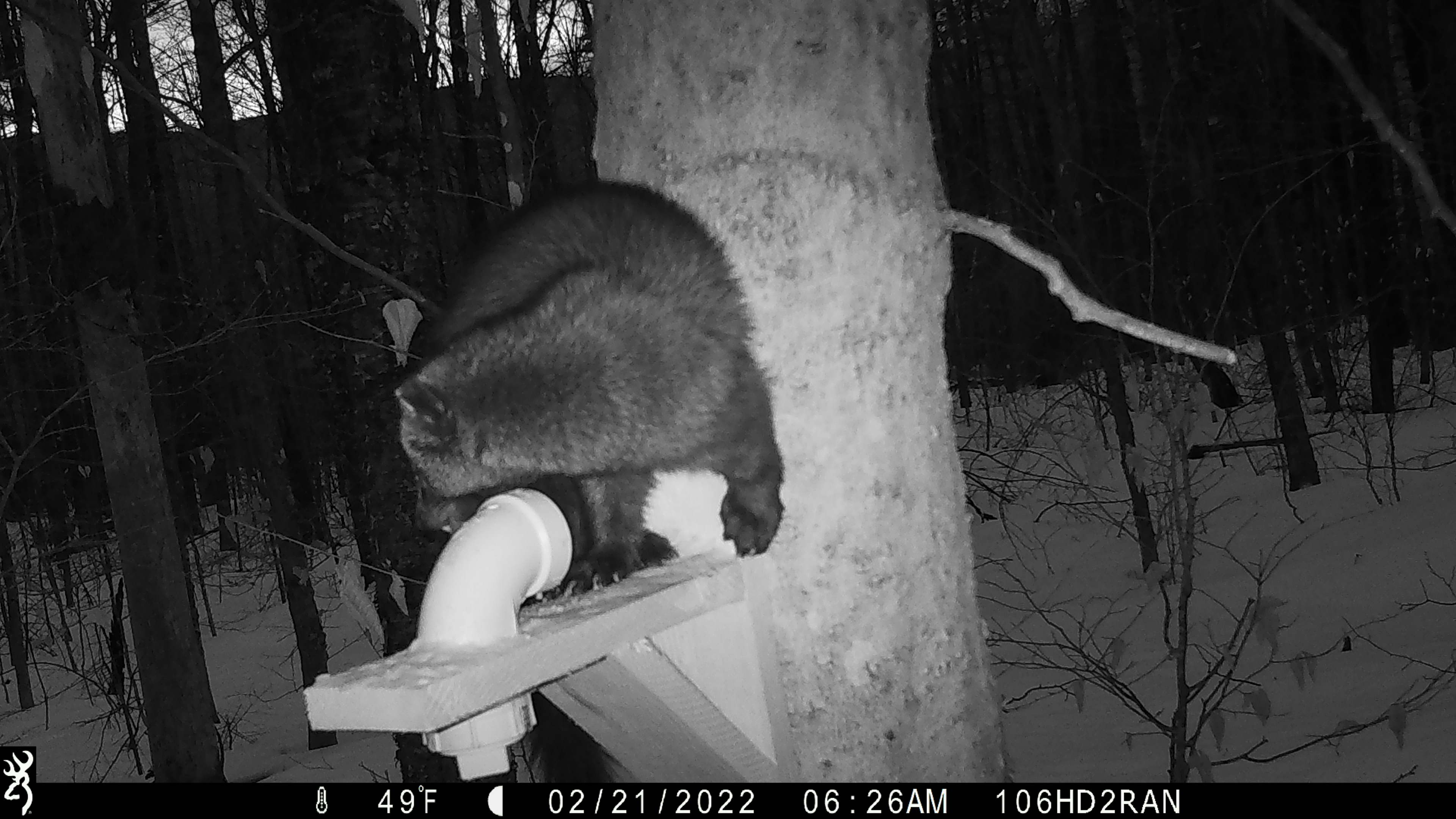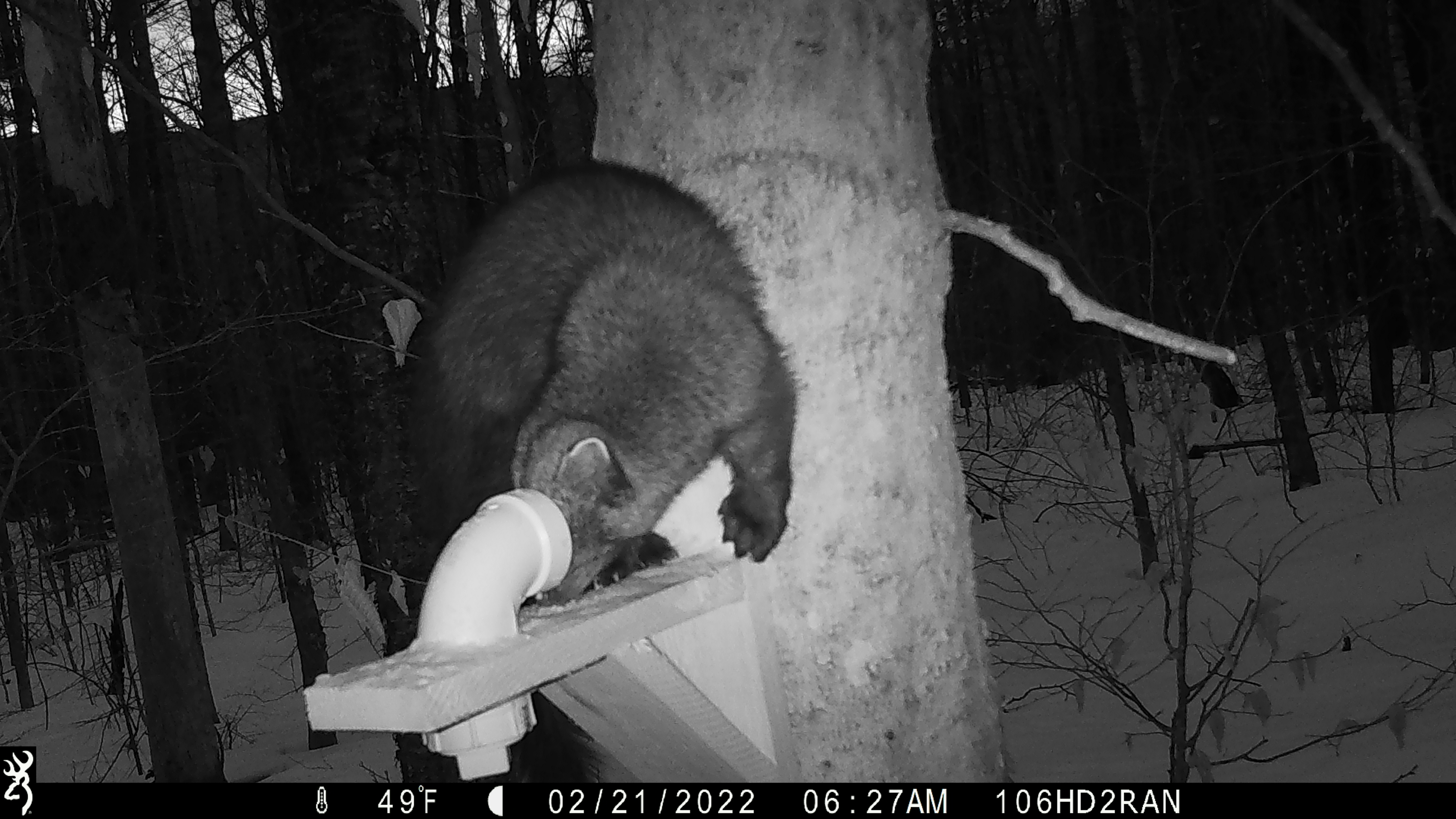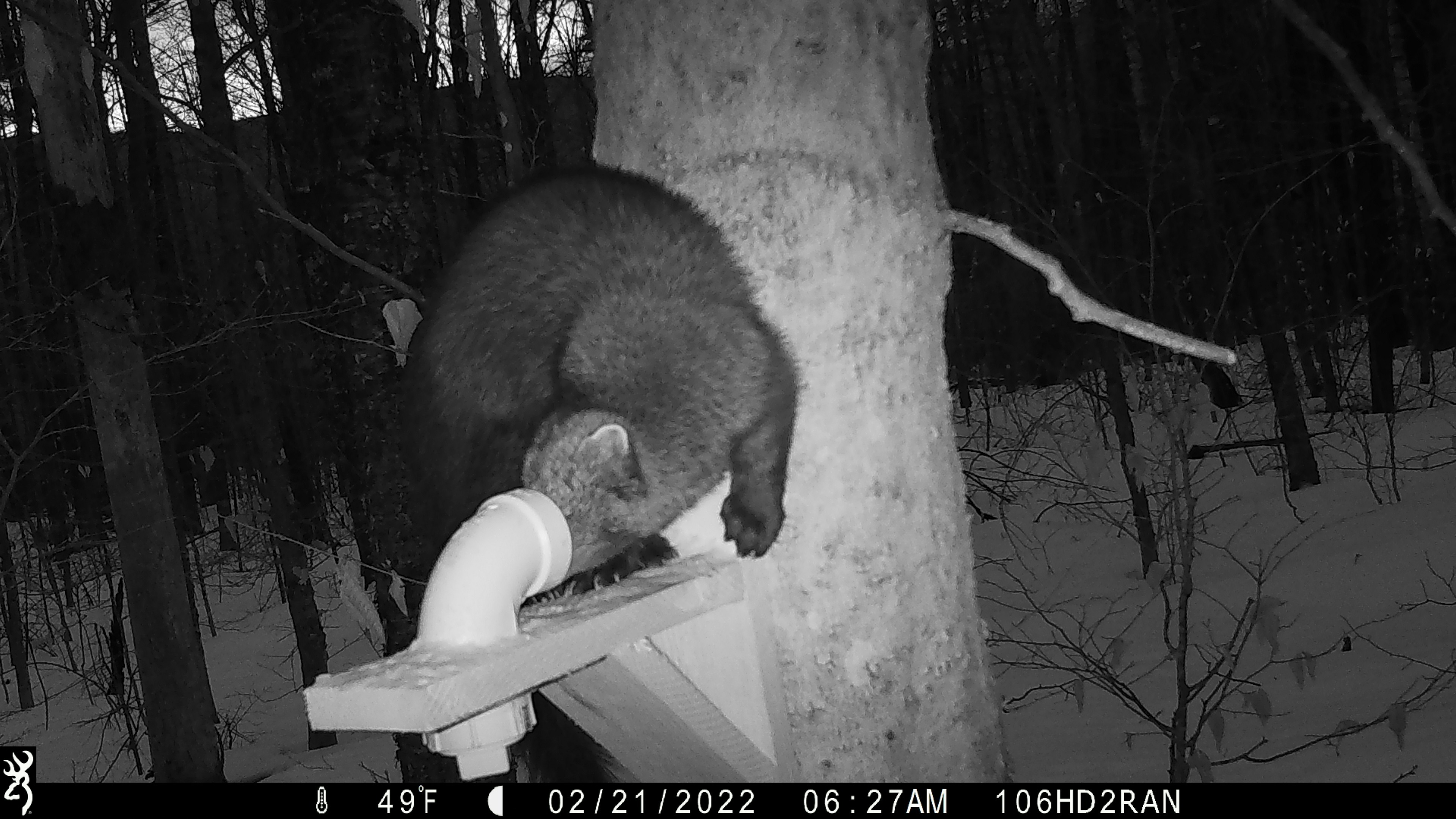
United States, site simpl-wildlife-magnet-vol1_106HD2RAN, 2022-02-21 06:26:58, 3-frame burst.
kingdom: Animalia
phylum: Chordata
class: Mammalia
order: Carnivora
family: Mustelidae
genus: Pekania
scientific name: Pekania pennanti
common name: fisher